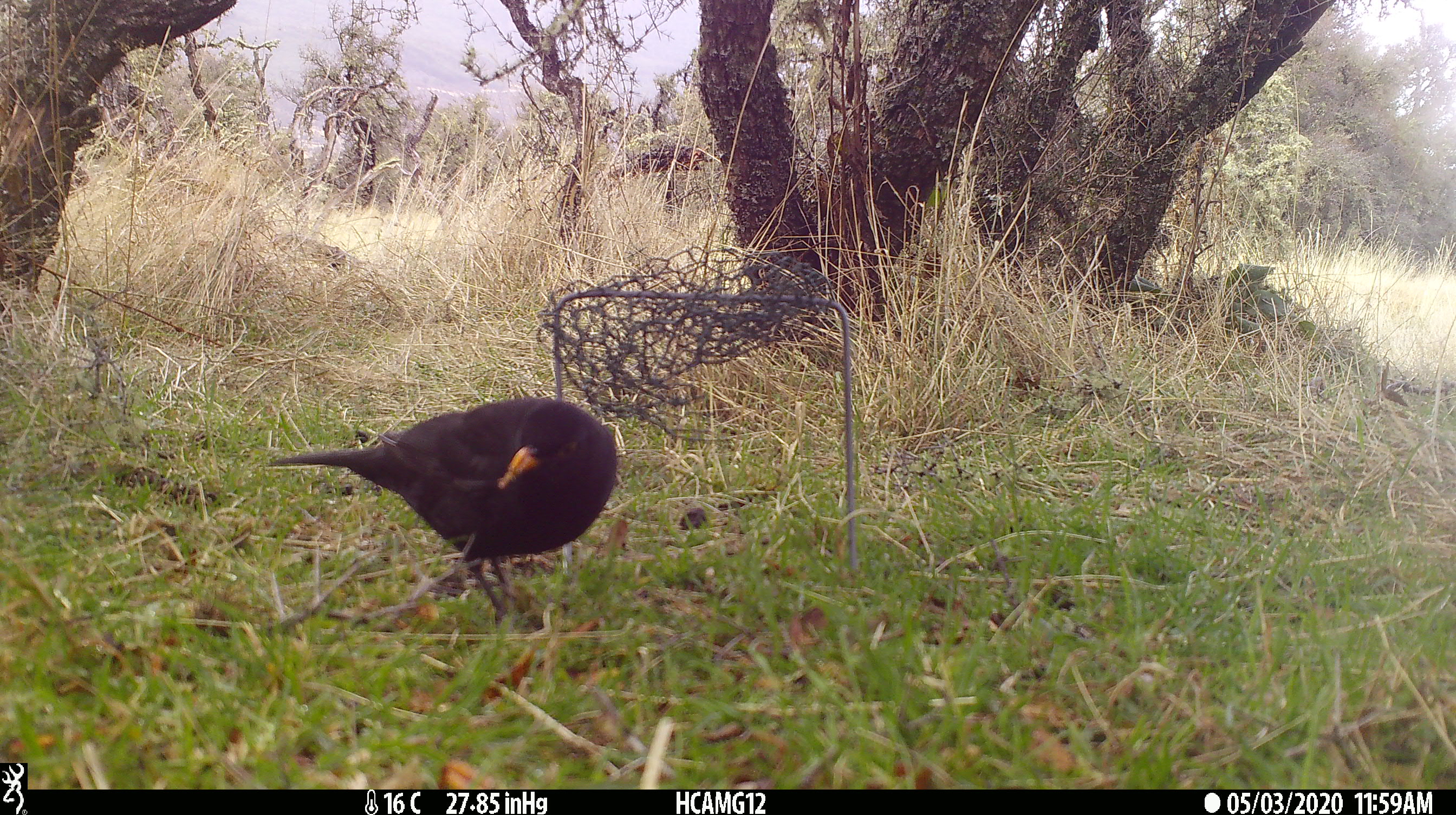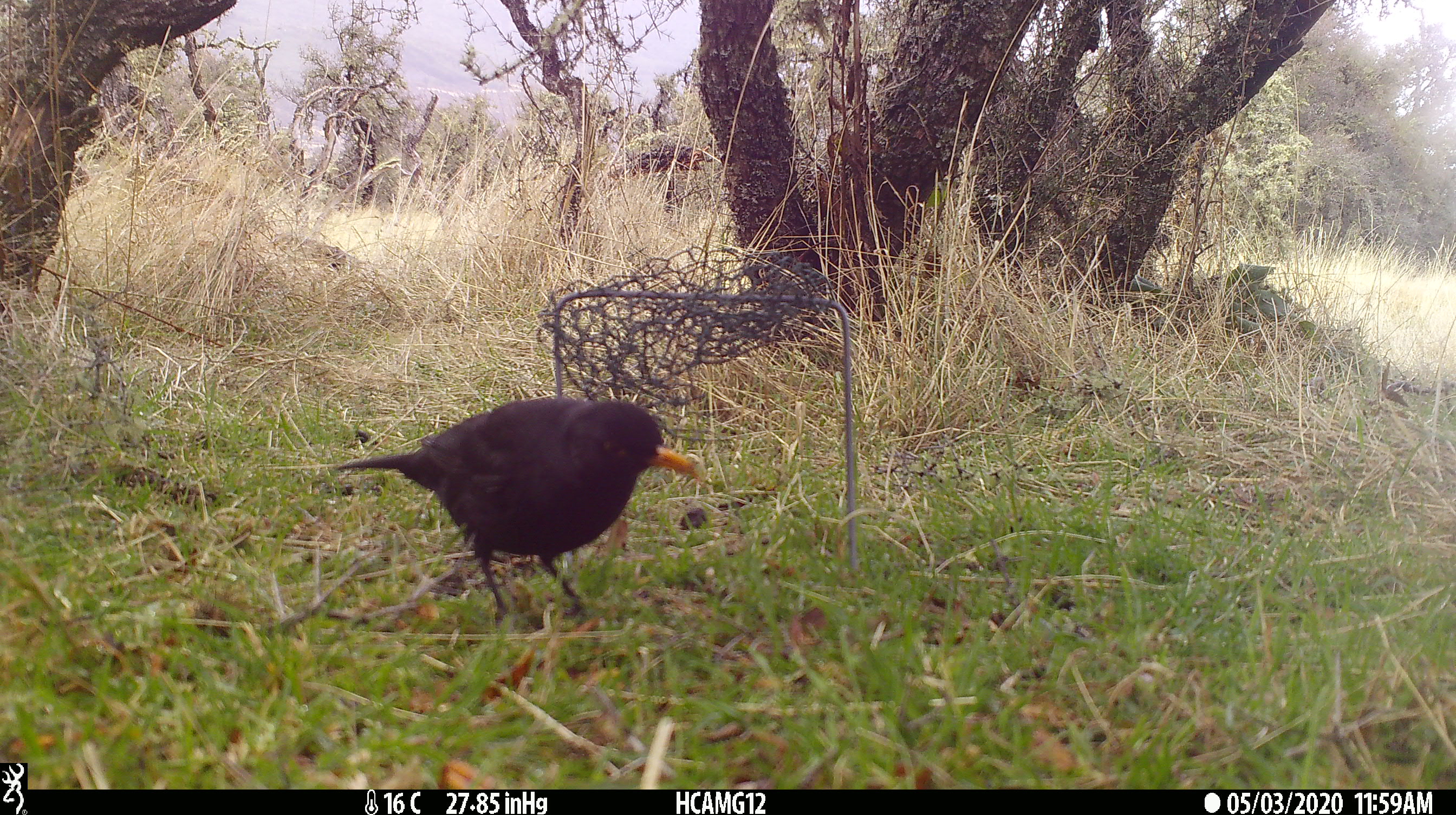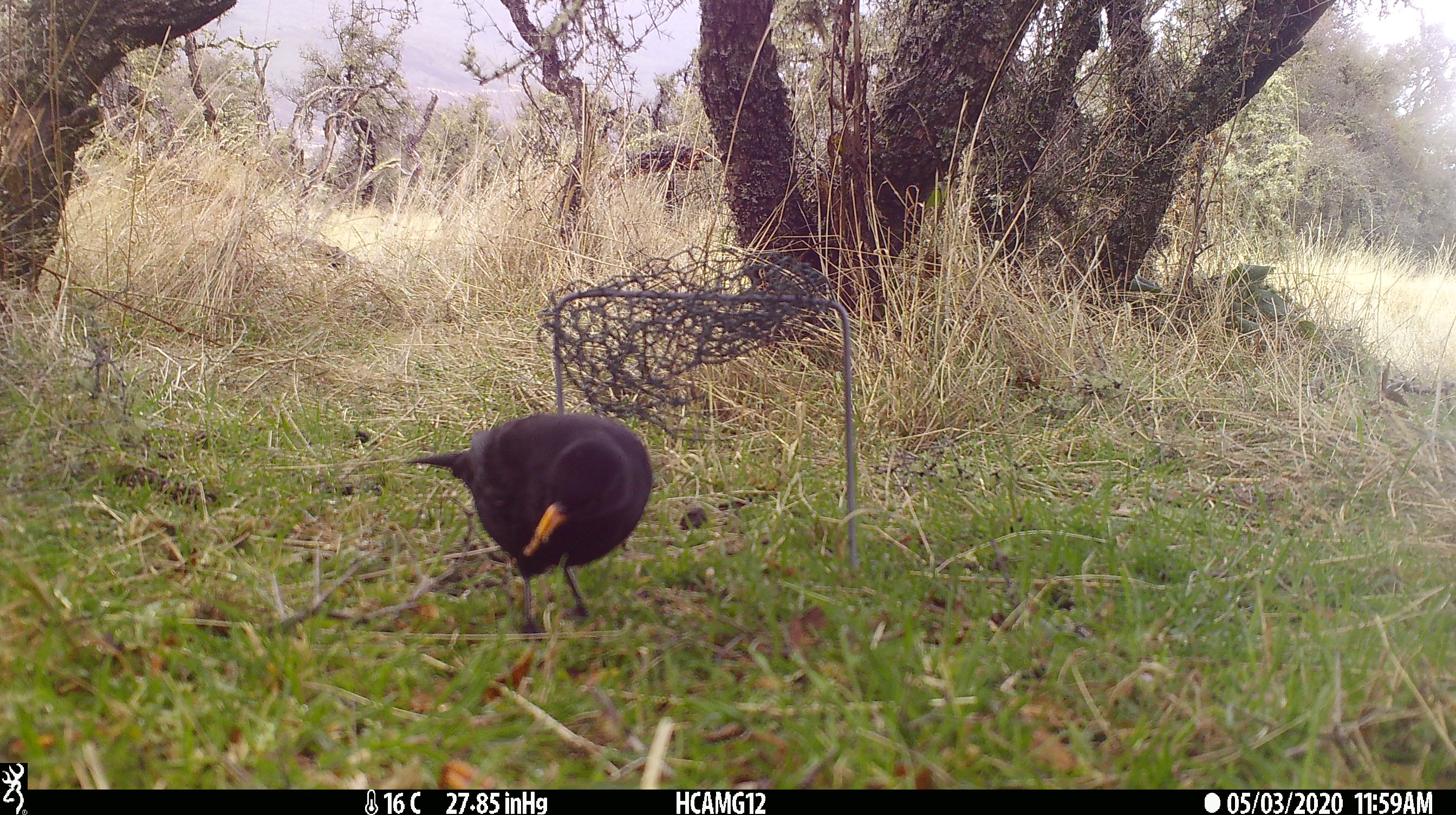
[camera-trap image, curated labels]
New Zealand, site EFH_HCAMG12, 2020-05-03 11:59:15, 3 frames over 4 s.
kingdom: Animalia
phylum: Chordata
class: Aves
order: Passeriformes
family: Turdidae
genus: Turdus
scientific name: Turdus merula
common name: eurasian blackbird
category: blackbird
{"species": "blackbird (eurasian blackbird) (Turdus merula)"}